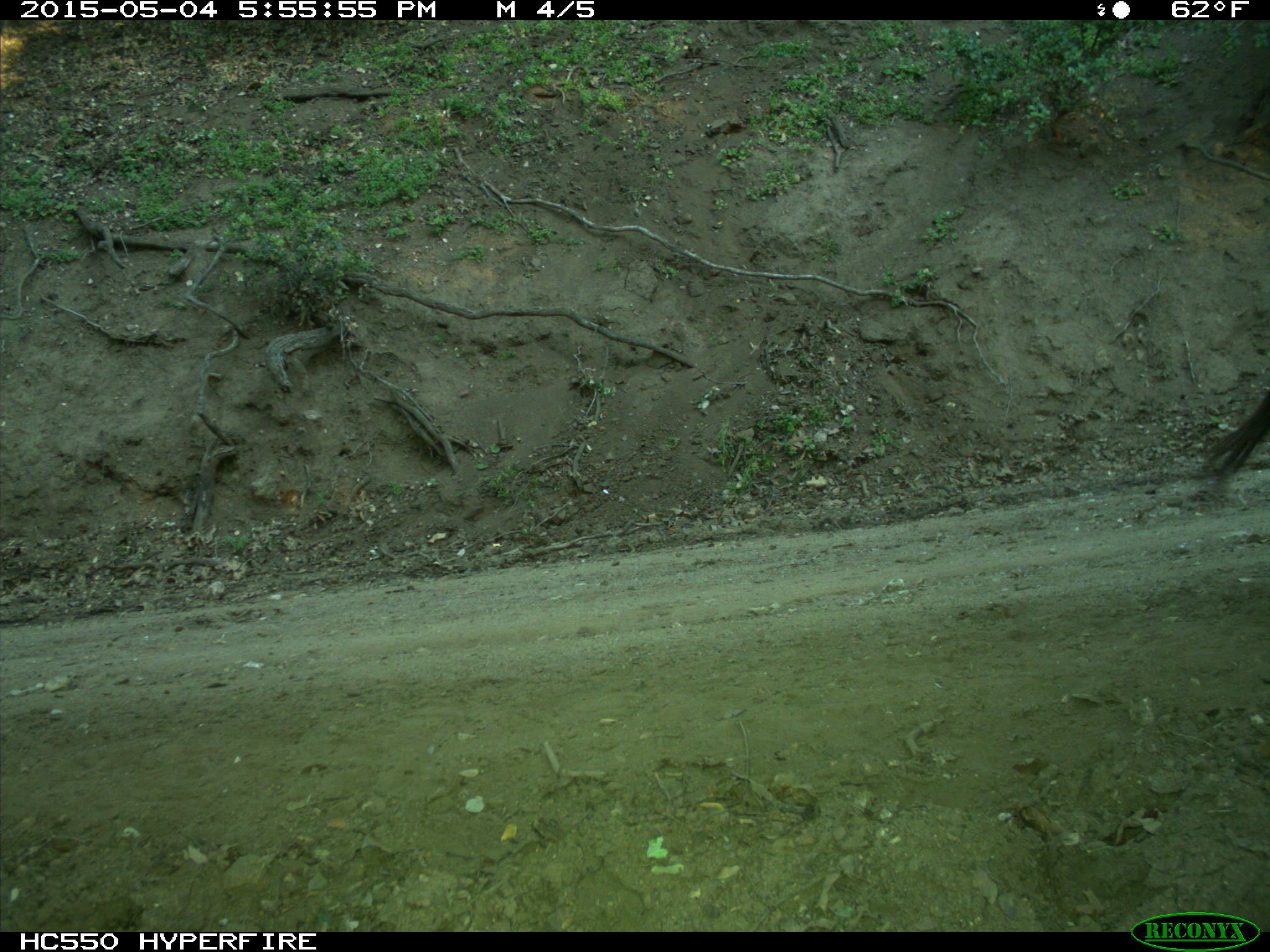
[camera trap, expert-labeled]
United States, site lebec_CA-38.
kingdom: Animalia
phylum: Chordata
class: Mammalia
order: Artiodactyla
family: Bovidae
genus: Bos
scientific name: Bos taurus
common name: domestic cow